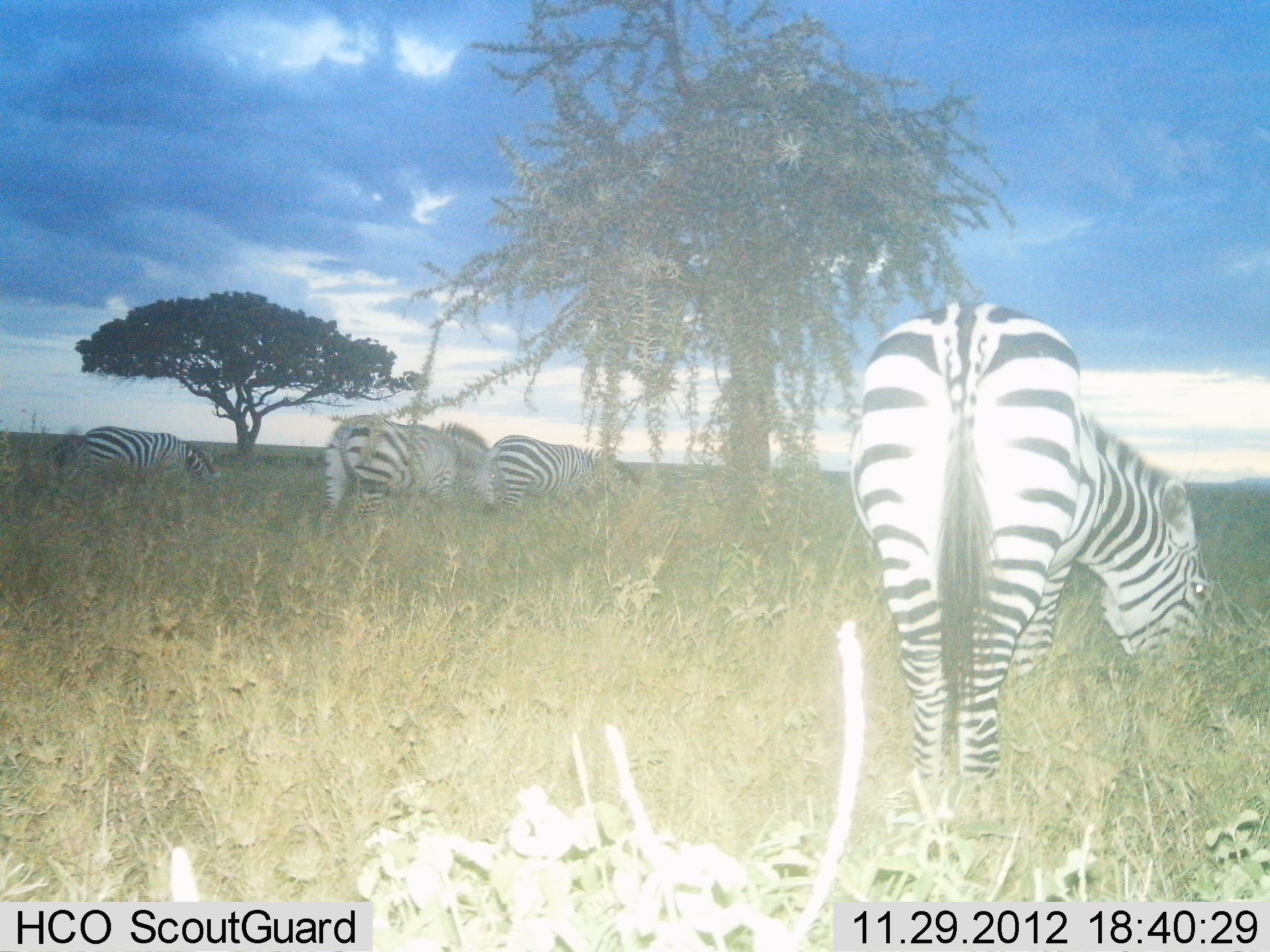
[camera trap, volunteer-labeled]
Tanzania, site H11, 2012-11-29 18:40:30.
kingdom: Animalia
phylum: Chordata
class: Mammalia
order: Perissodactyla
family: Equidae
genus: Equus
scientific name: Equus quagga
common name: plains zebra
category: zebra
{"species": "zebra (plains zebra) (Equus quagga)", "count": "4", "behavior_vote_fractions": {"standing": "30%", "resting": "0%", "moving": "10%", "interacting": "0%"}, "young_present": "0%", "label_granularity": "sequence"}